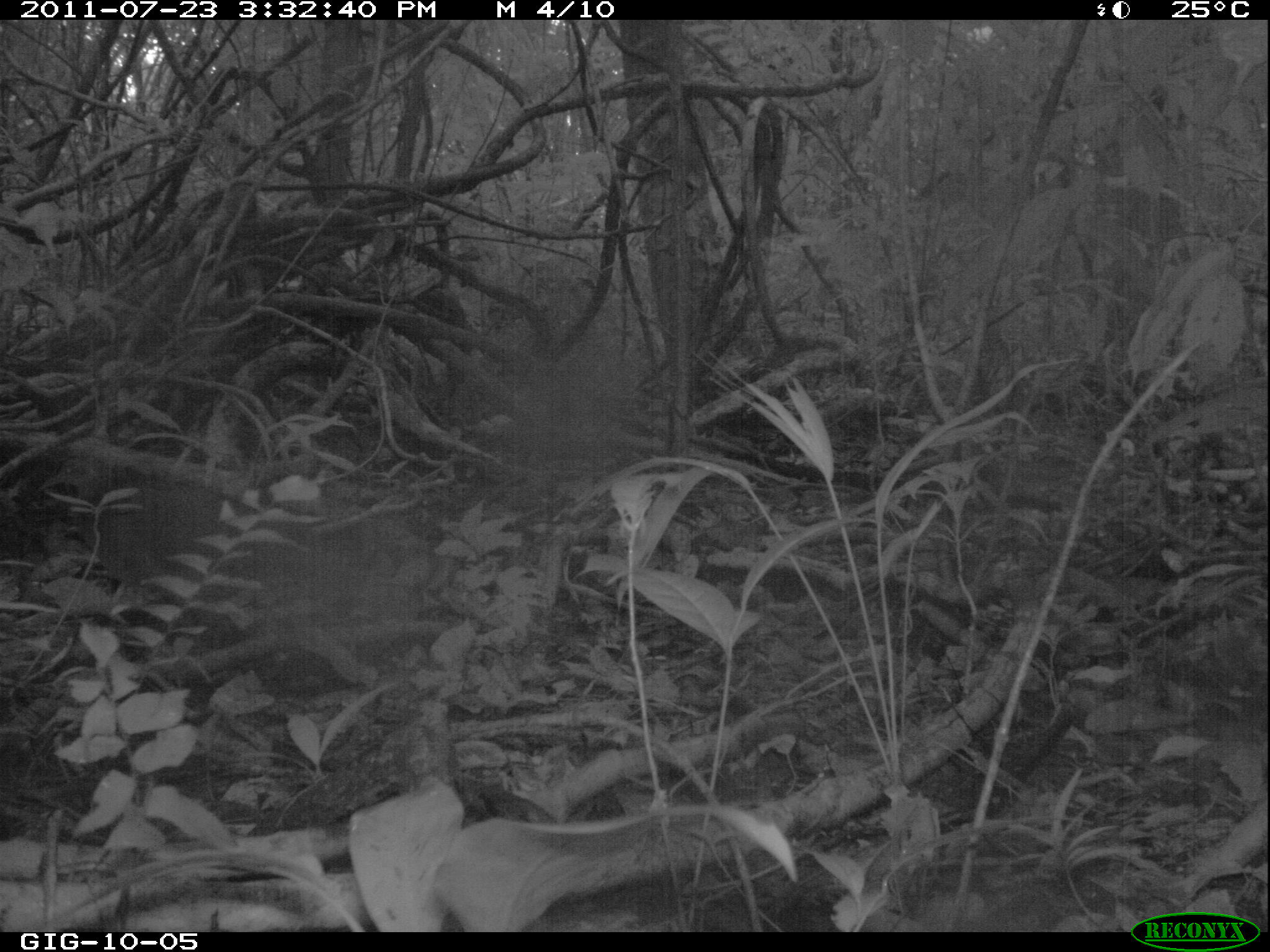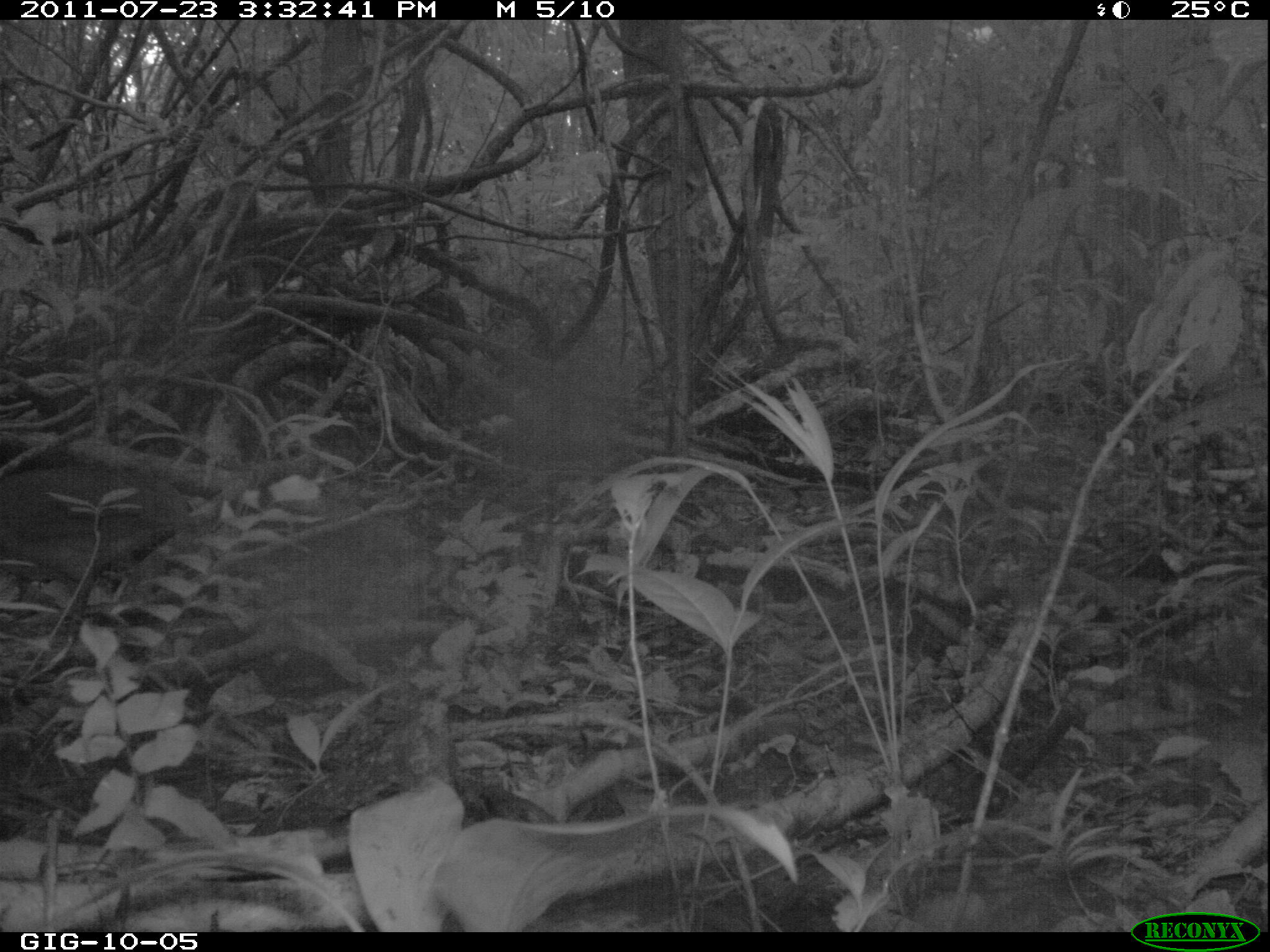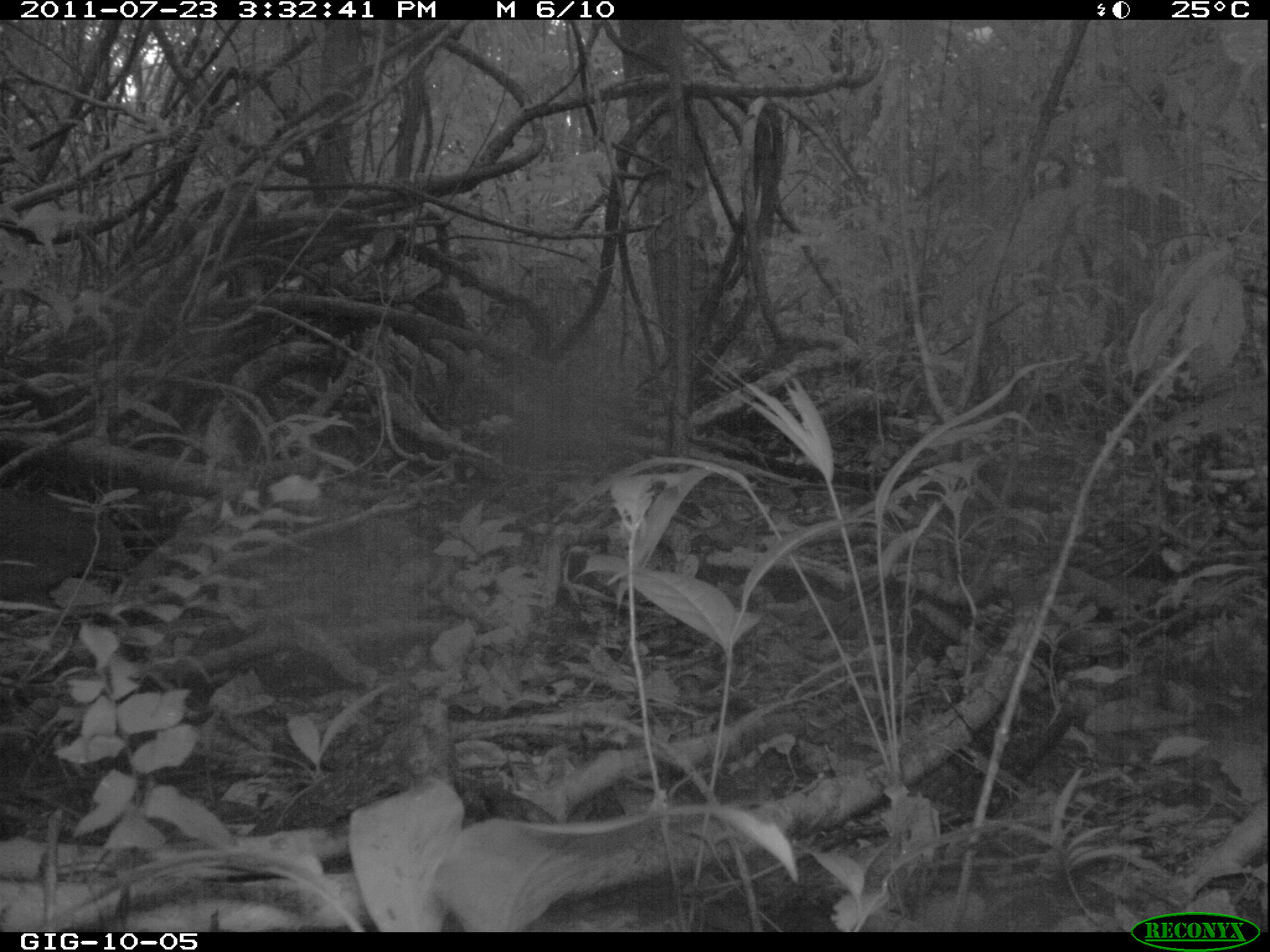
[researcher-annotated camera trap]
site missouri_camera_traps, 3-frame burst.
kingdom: Animalia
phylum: Chordata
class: Aves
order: Tinamiformes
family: Tinamidae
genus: Tinamus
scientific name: Tinamus major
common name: great tinamou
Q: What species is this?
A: Great tinamou (Tinamus major).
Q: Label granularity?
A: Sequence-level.